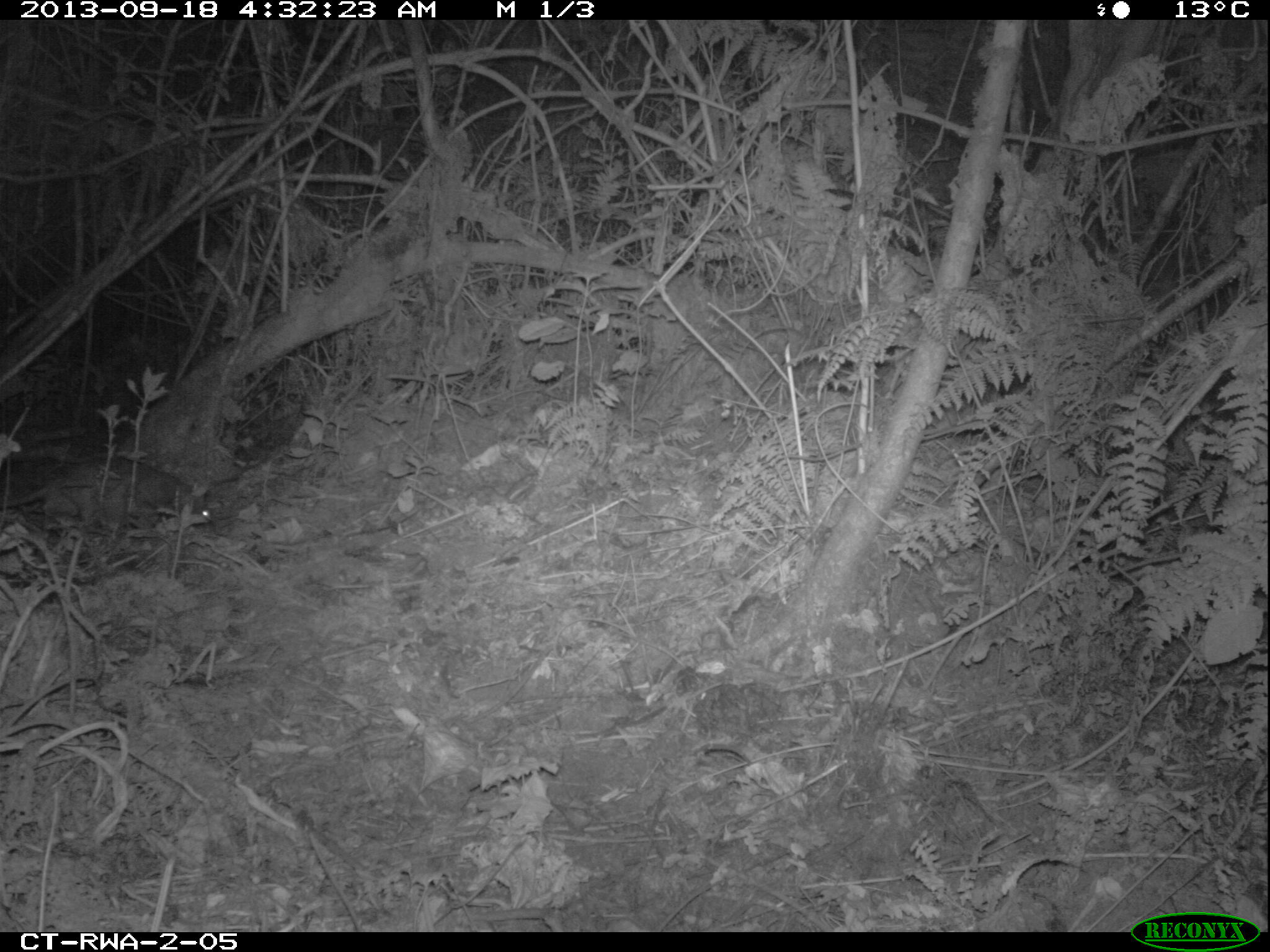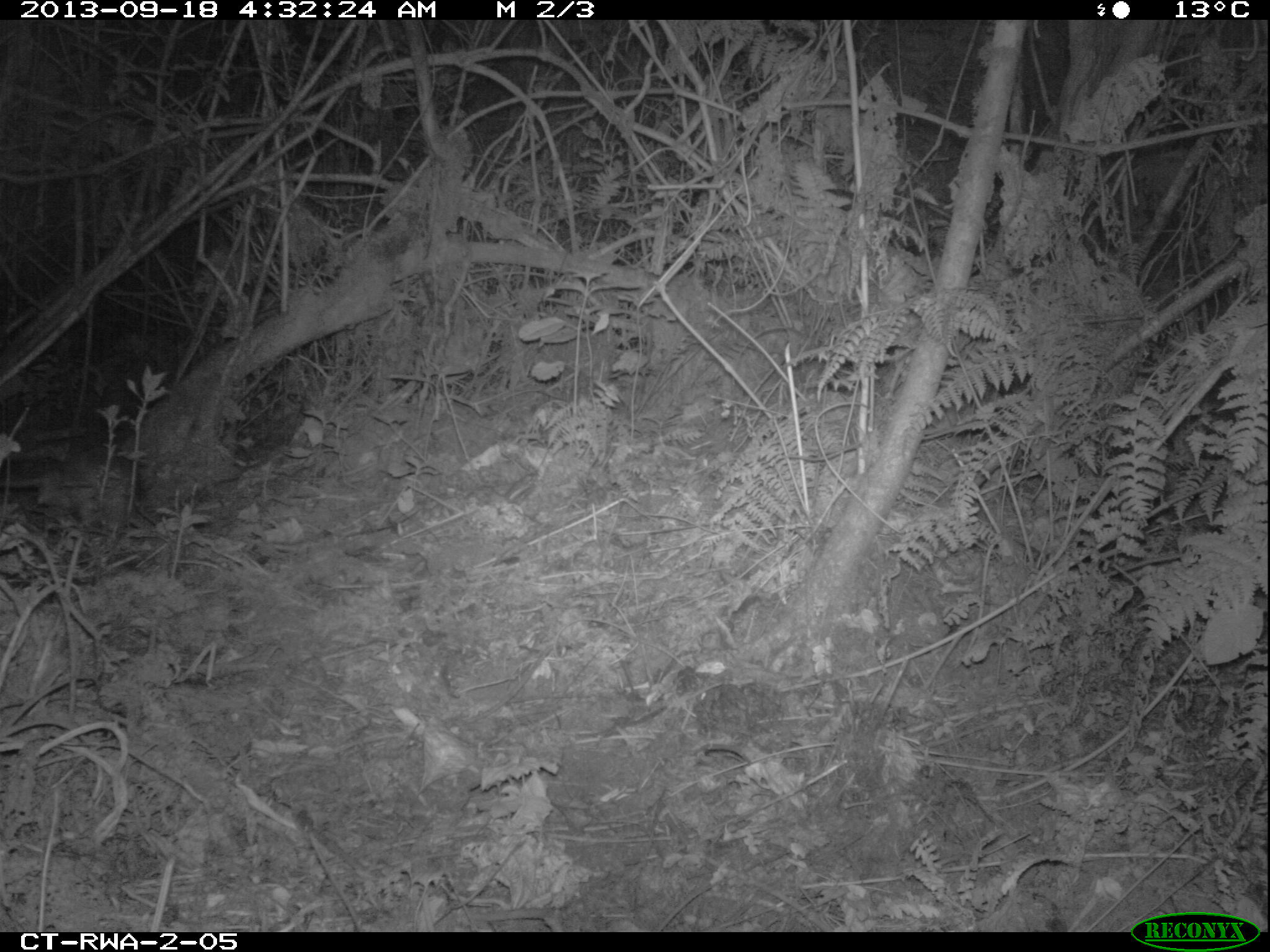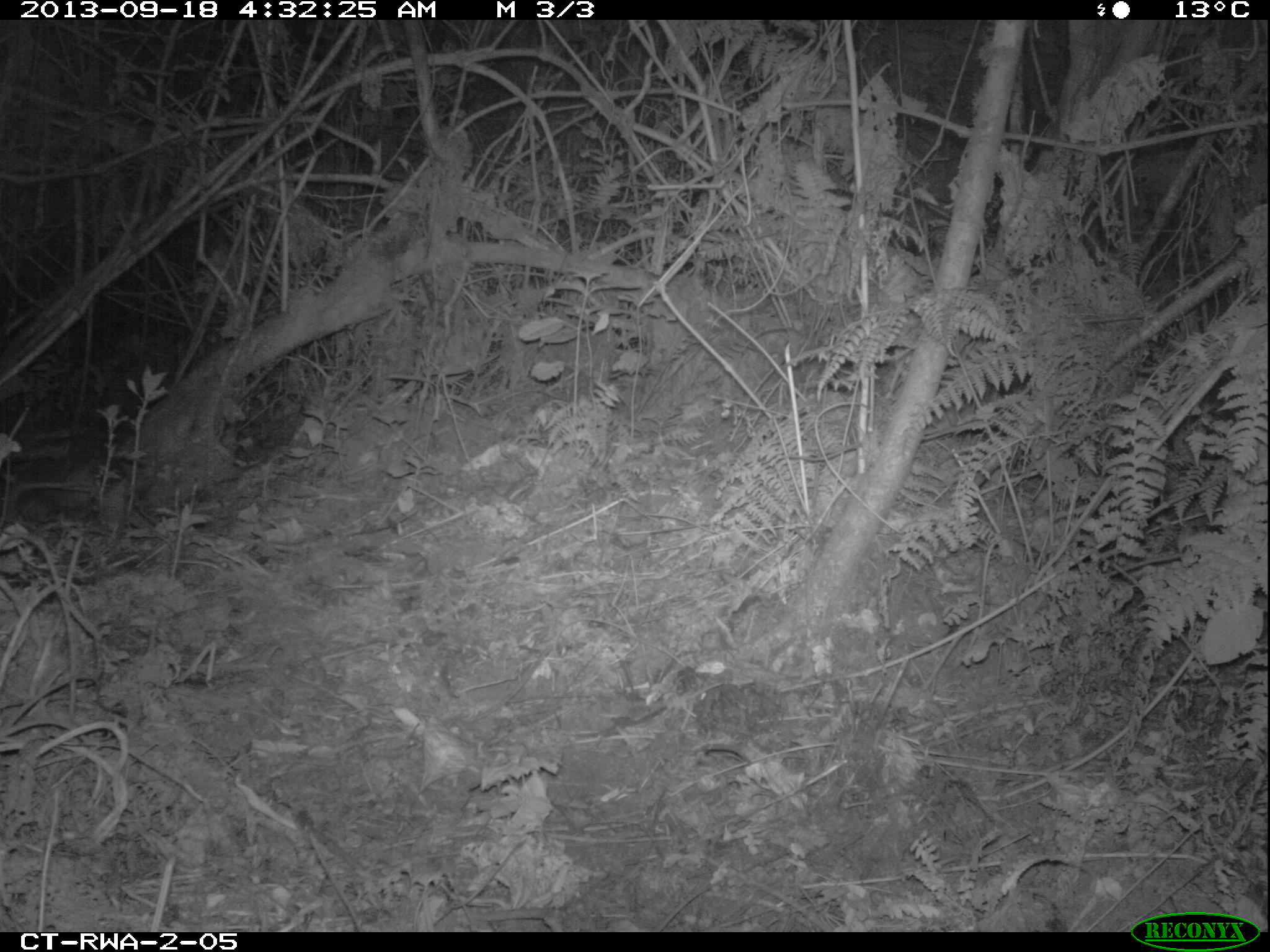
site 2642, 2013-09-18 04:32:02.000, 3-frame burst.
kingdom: Animalia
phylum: Chordata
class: Mammalia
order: Rodentia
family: Nesomyidae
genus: Cricetomys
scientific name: Cricetomys gambianus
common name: african giant pouched rat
Cricetomys gambianus (african giant pouched rat), count 1.